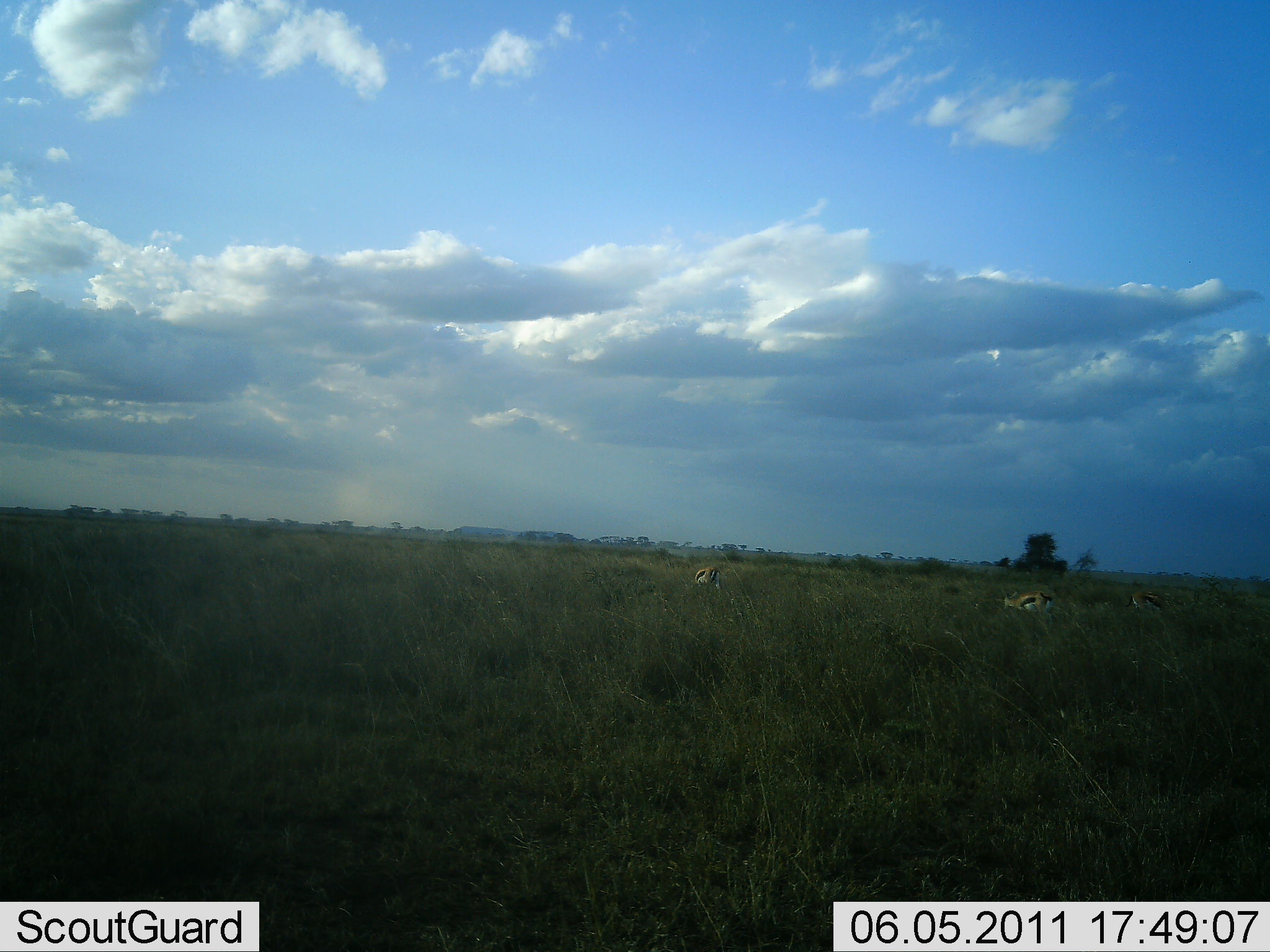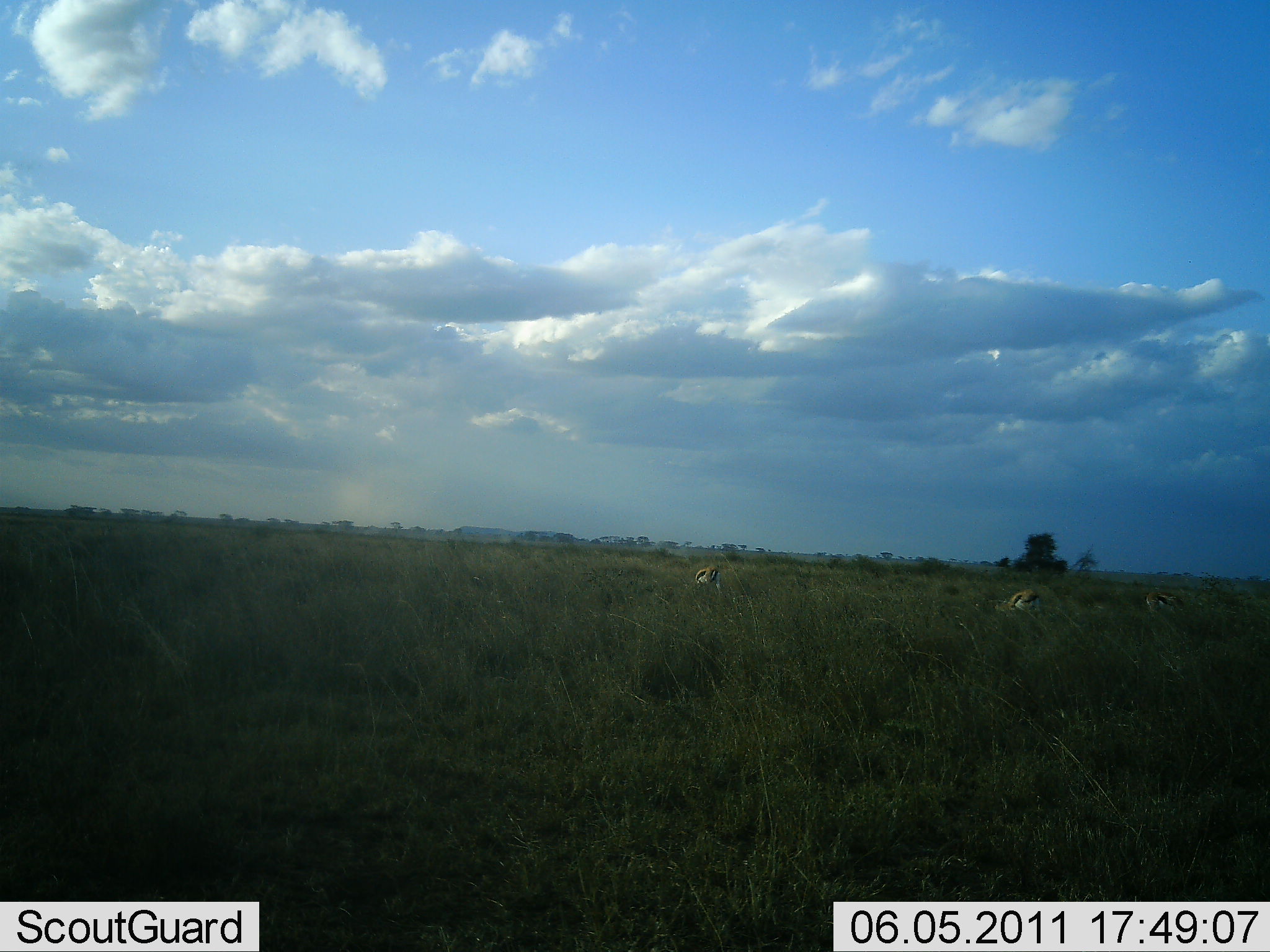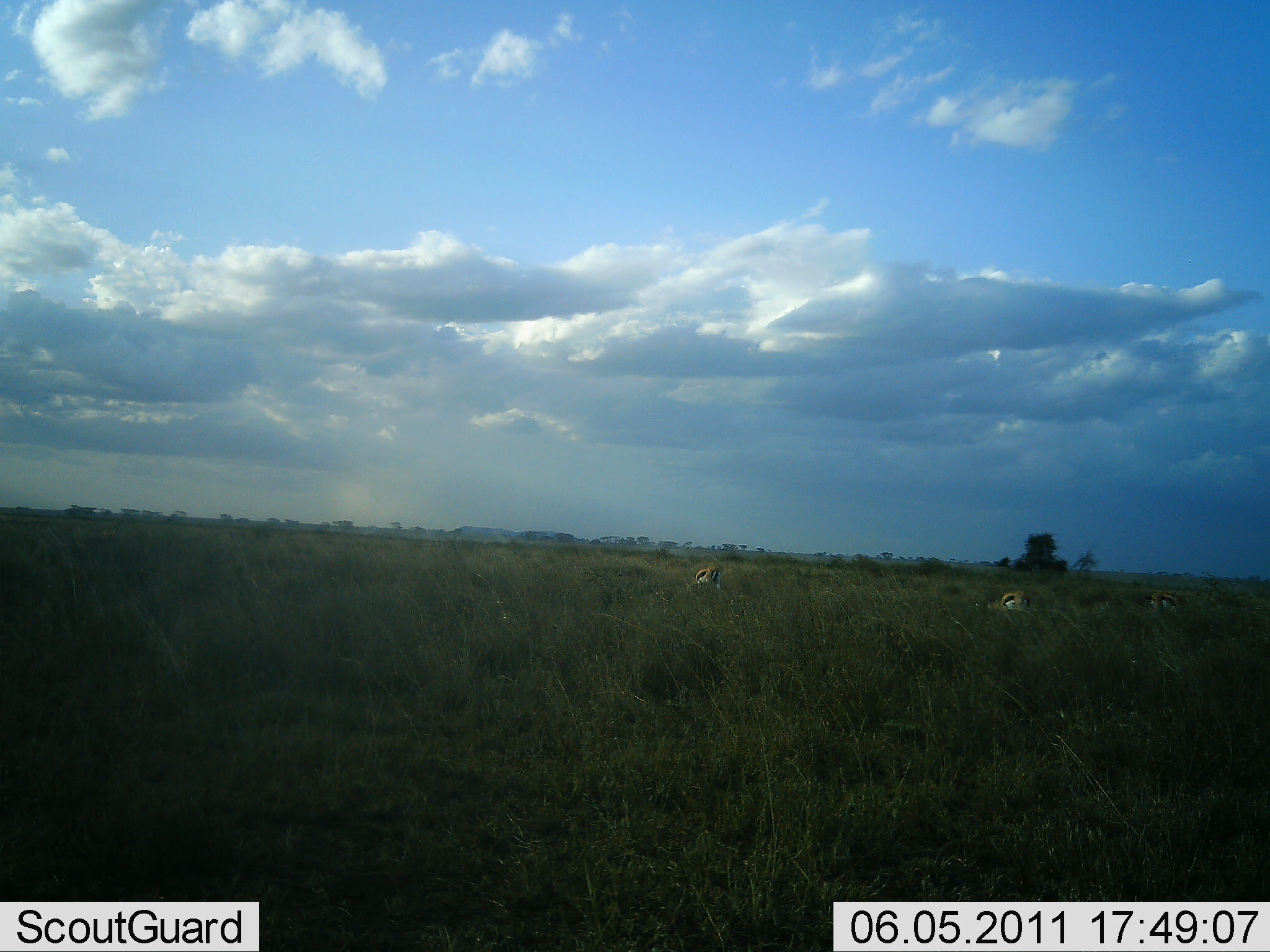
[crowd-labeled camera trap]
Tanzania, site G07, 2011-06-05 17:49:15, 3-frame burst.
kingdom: Animalia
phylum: Chordata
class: Mammalia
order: Artiodactyla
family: Bovidae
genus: Eudorcas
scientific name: Eudorcas thomsonii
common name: thomson's gazelle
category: gazellethomsons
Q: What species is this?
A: Gazellethomsons (thomson's gazelle) (Eudorcas thomsonii).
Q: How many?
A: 3.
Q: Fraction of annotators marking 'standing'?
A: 20%.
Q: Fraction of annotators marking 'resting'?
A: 0%.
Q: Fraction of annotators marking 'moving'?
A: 40%.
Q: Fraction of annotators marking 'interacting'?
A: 0%.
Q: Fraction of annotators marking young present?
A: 0%.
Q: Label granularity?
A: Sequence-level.